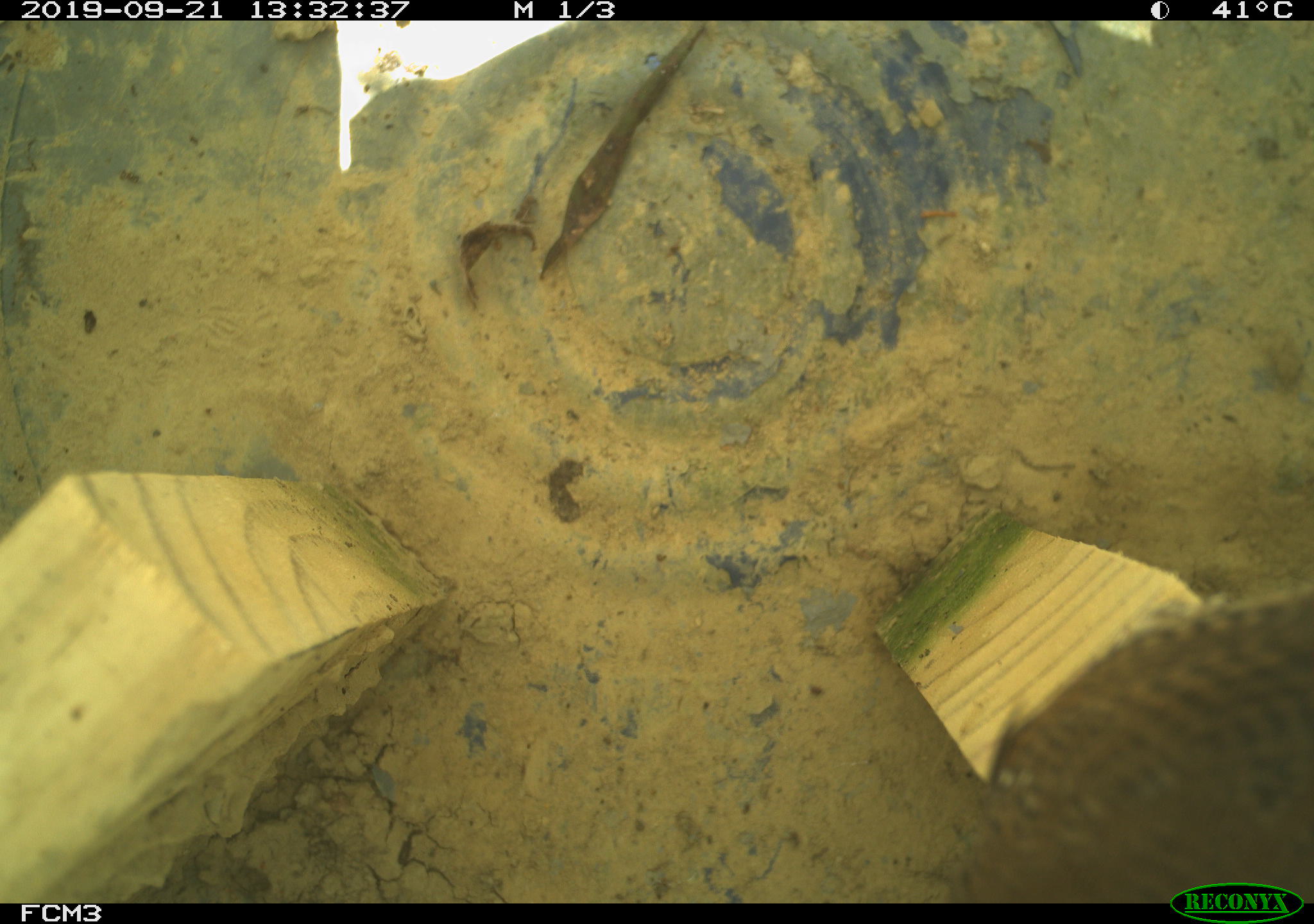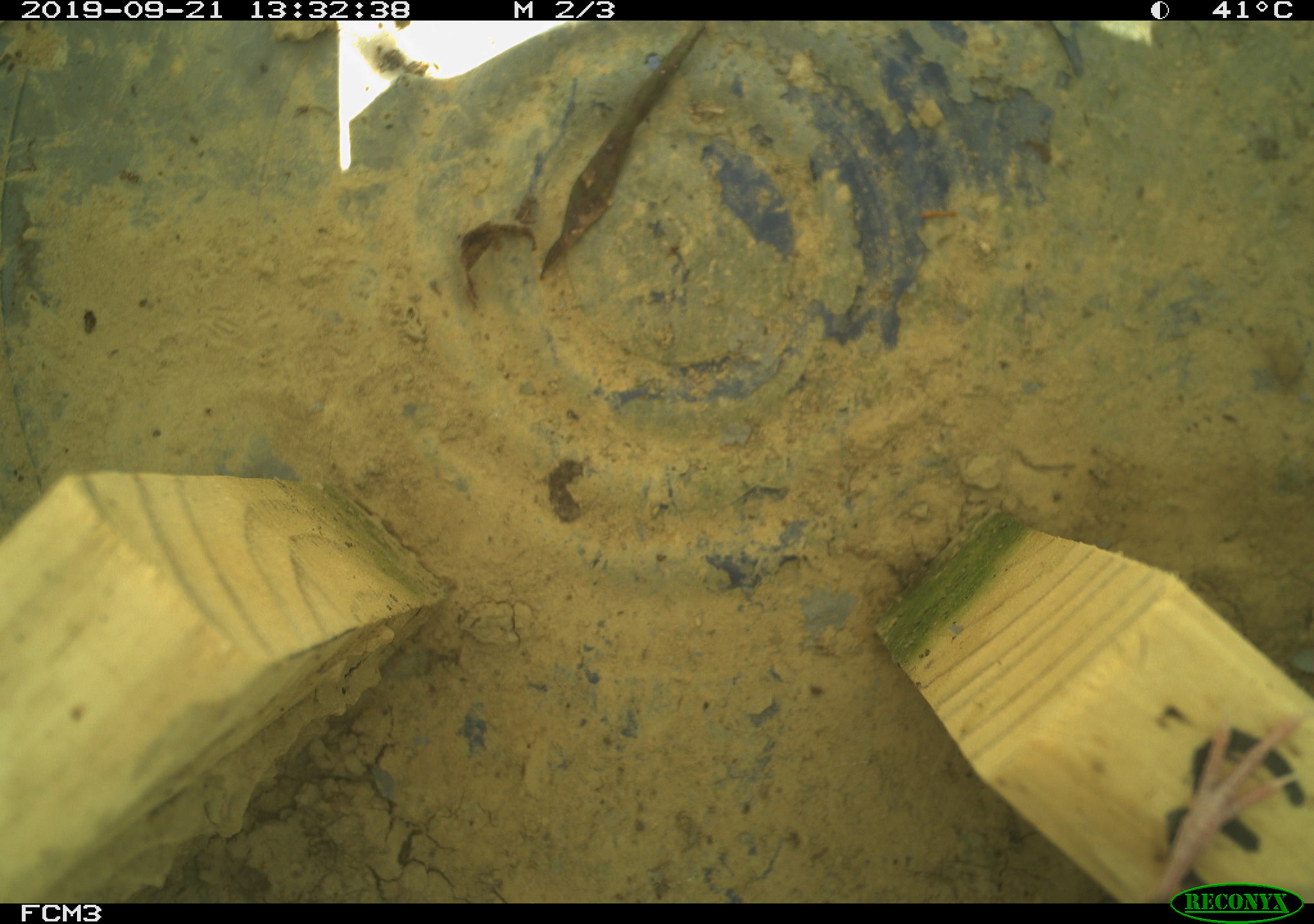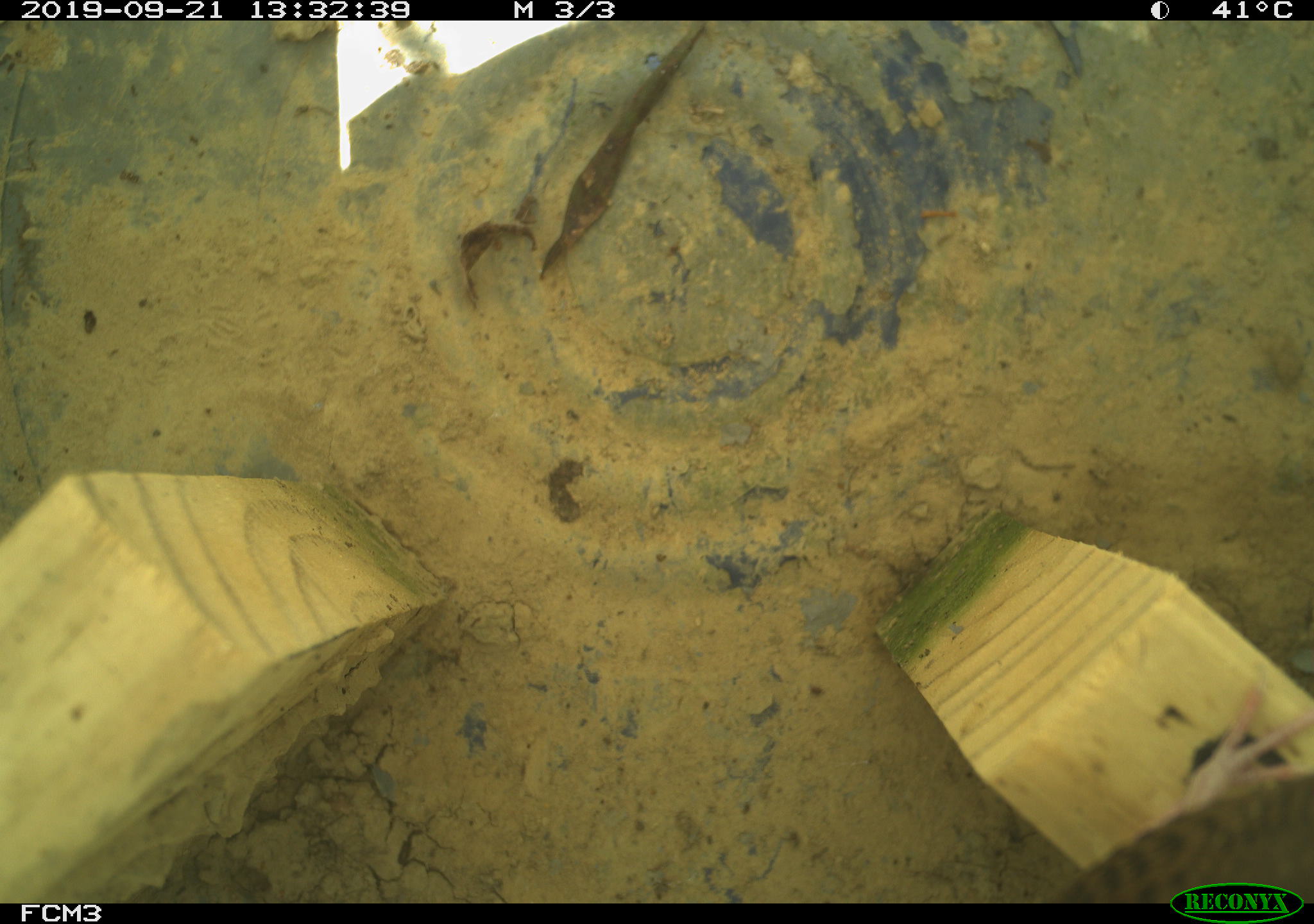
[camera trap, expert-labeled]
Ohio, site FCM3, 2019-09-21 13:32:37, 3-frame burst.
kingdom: Animalia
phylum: Chordata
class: Aves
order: Passeriformes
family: Troglodytidae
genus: Troglodytes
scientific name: Troglodytes aedon aedon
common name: northern house wren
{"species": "northern house wren (Troglodytes aedon aedon)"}